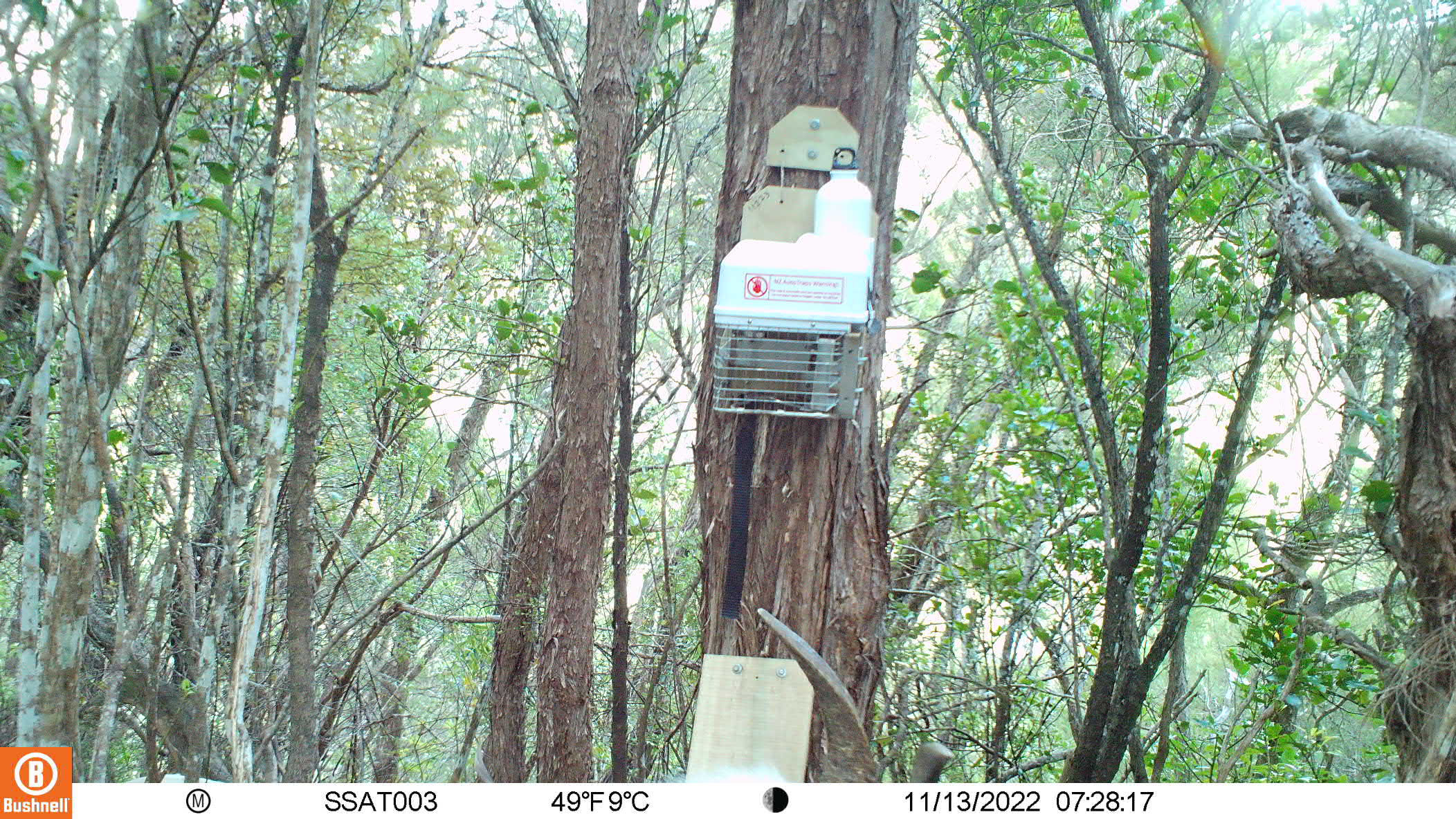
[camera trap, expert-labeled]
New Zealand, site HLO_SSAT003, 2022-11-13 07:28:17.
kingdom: Animalia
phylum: Chordata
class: Mammalia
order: Artiodactyla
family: Bovidae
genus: Capra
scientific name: Capra hircus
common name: goat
Goat (Capra hircus).